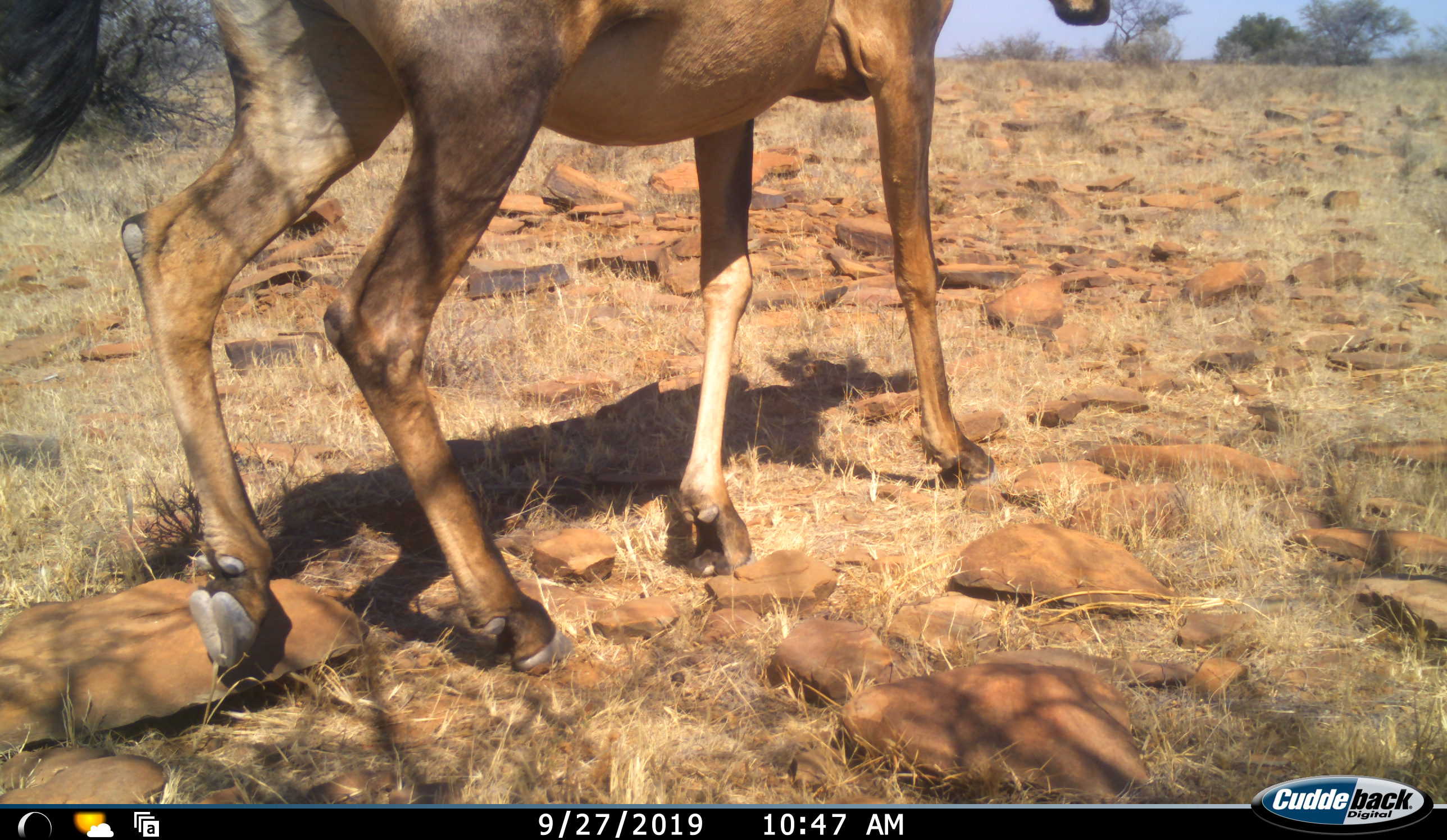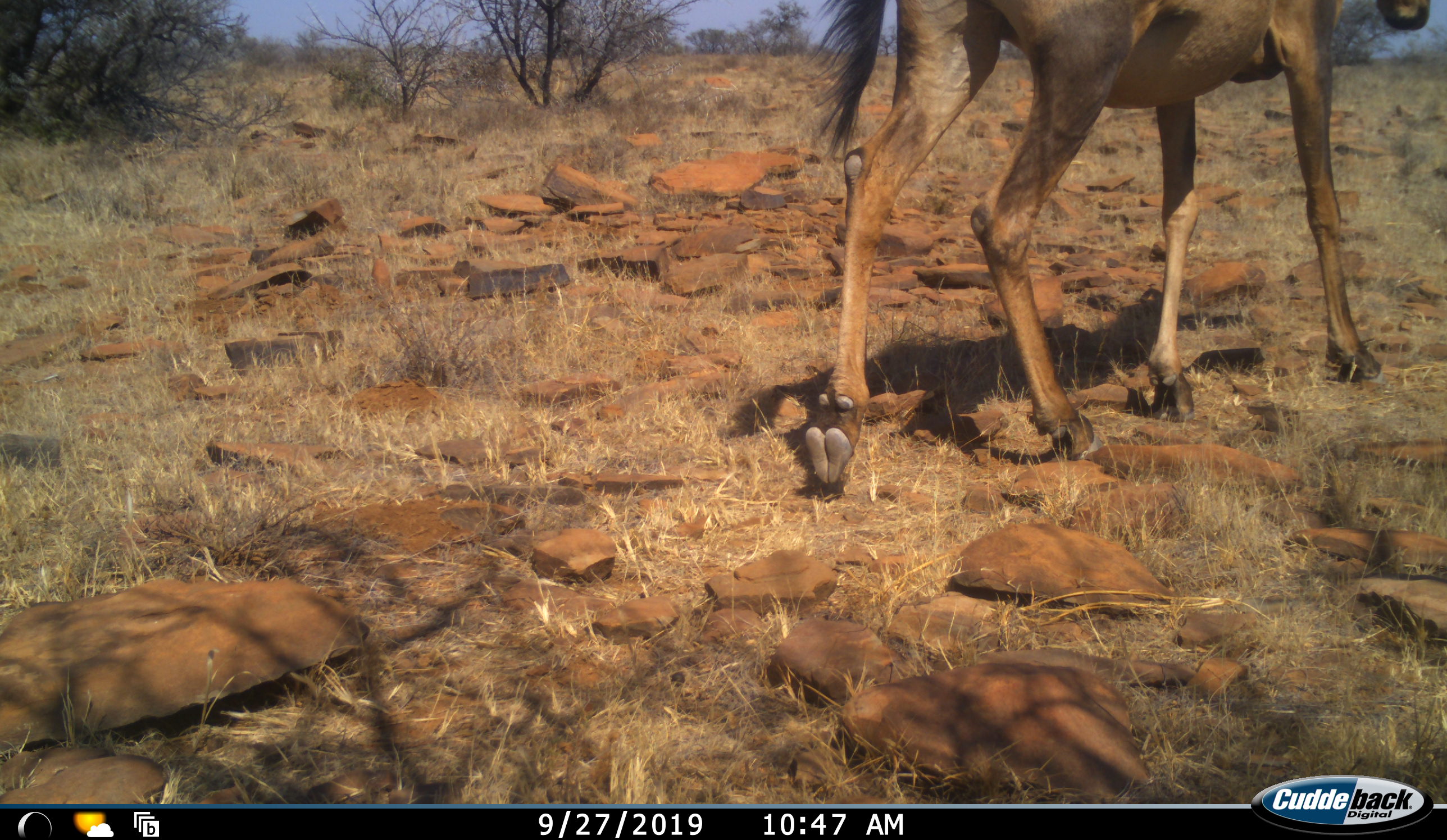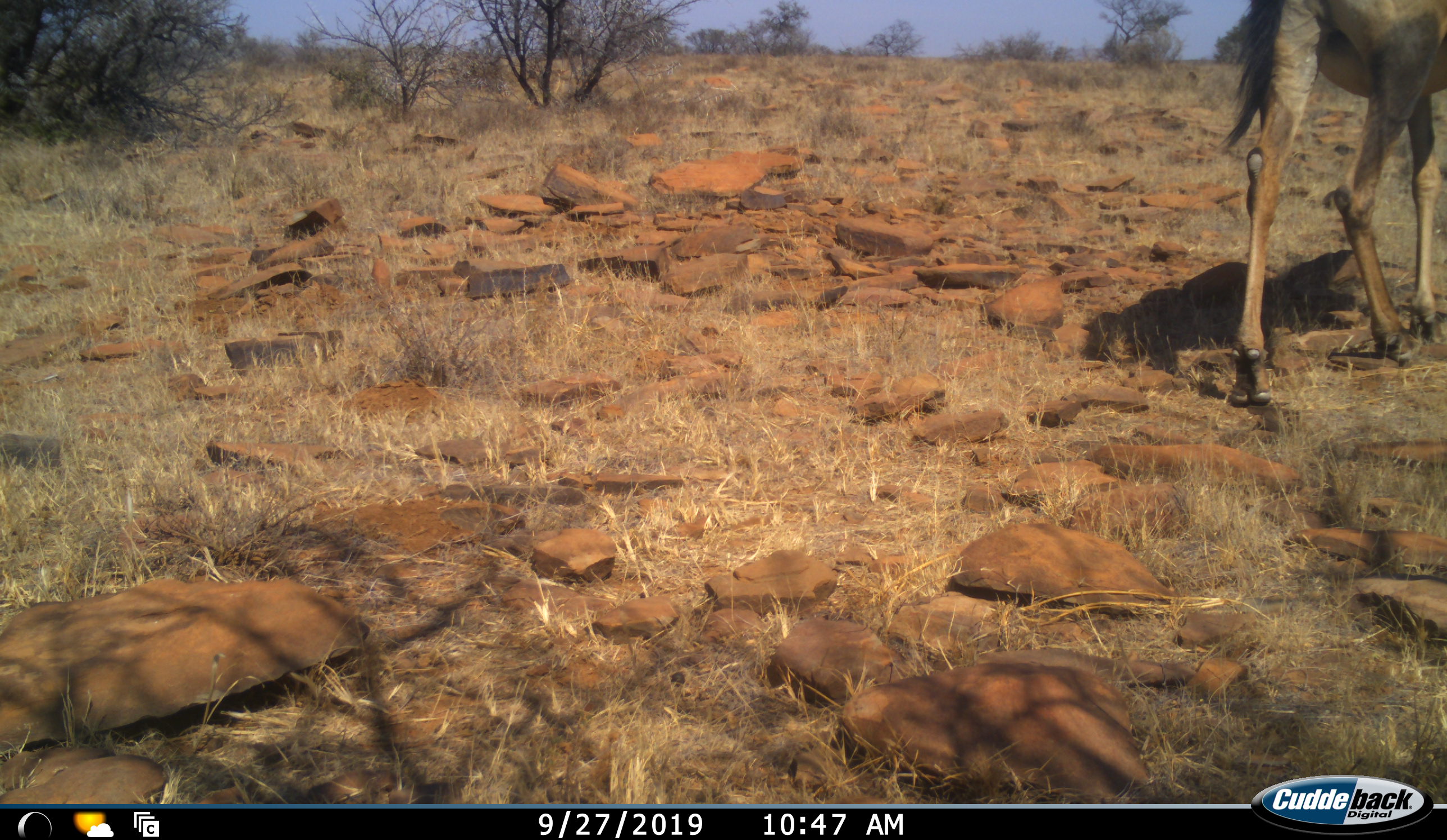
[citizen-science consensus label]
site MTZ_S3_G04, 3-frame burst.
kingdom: Animalia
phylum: Chordata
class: Mammalia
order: Artiodactyla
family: Bovidae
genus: Alcelaphus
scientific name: Alcelaphus buselaphus caama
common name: red hartebeest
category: hartebeestred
Hartebeestred (red hartebeest) (Alcelaphus buselaphus caama), count 1. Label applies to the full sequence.